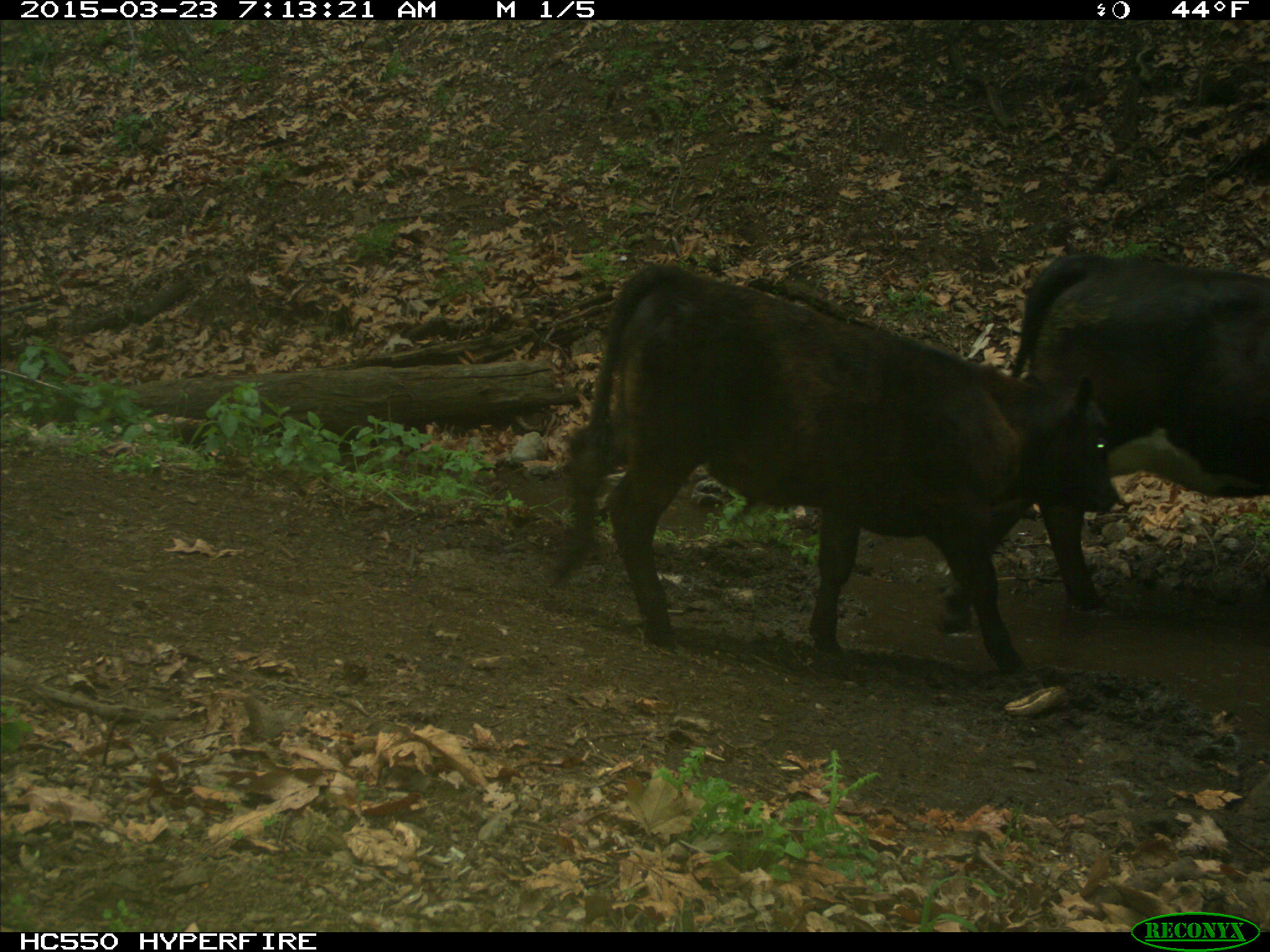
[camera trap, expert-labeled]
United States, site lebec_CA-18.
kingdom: Animalia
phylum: Chordata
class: Mammalia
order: Artiodactyla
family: Bovidae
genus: Bos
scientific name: Bos taurus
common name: domestic cow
Bos taurus (domestic cow).